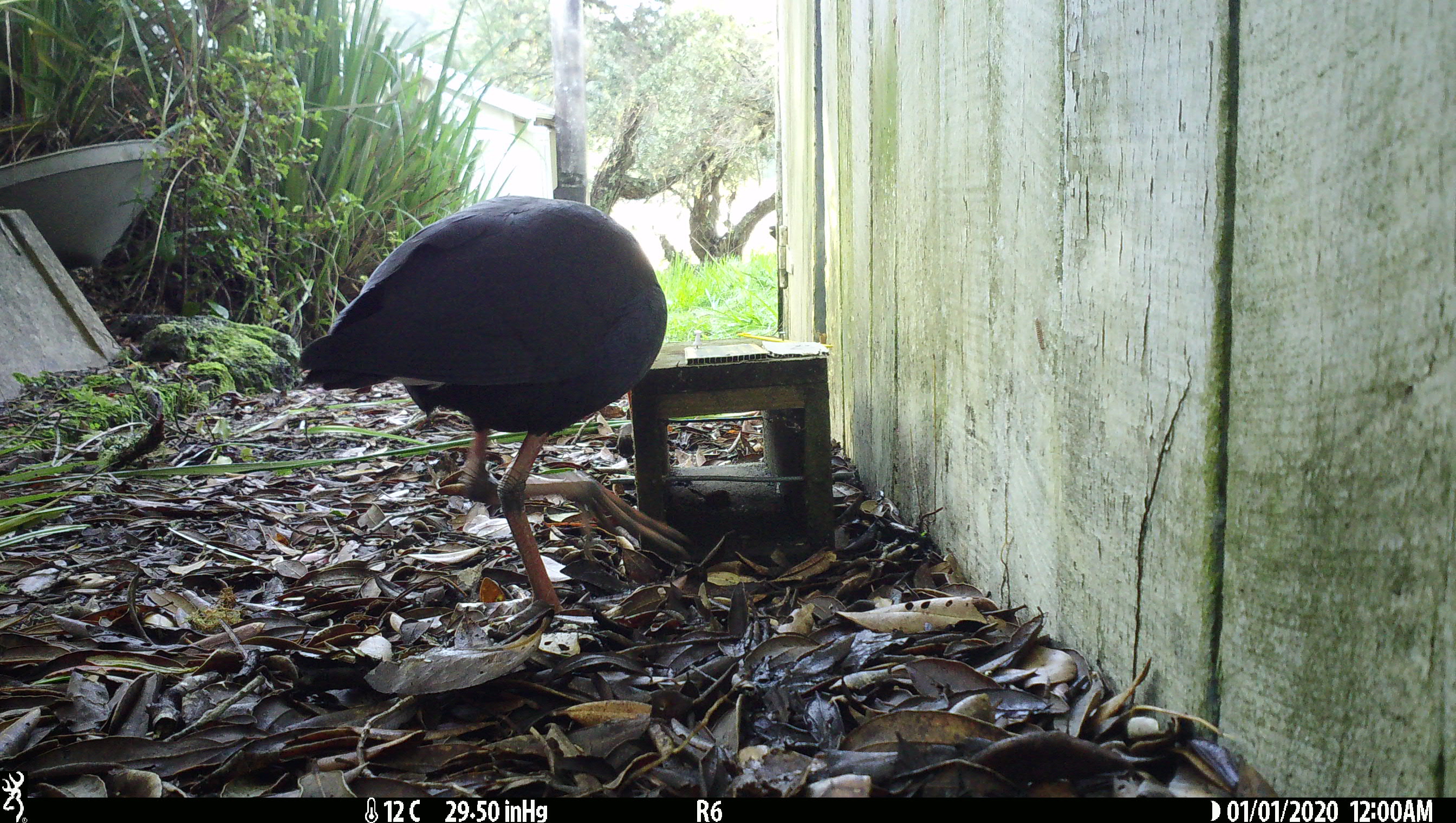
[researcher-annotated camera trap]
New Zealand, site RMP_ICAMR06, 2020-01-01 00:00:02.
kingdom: Animalia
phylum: Chordata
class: Aves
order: Gruiformes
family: Rallidae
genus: Porphyrio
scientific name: Porphyrio melanotus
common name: australasian swamphen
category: pukeko